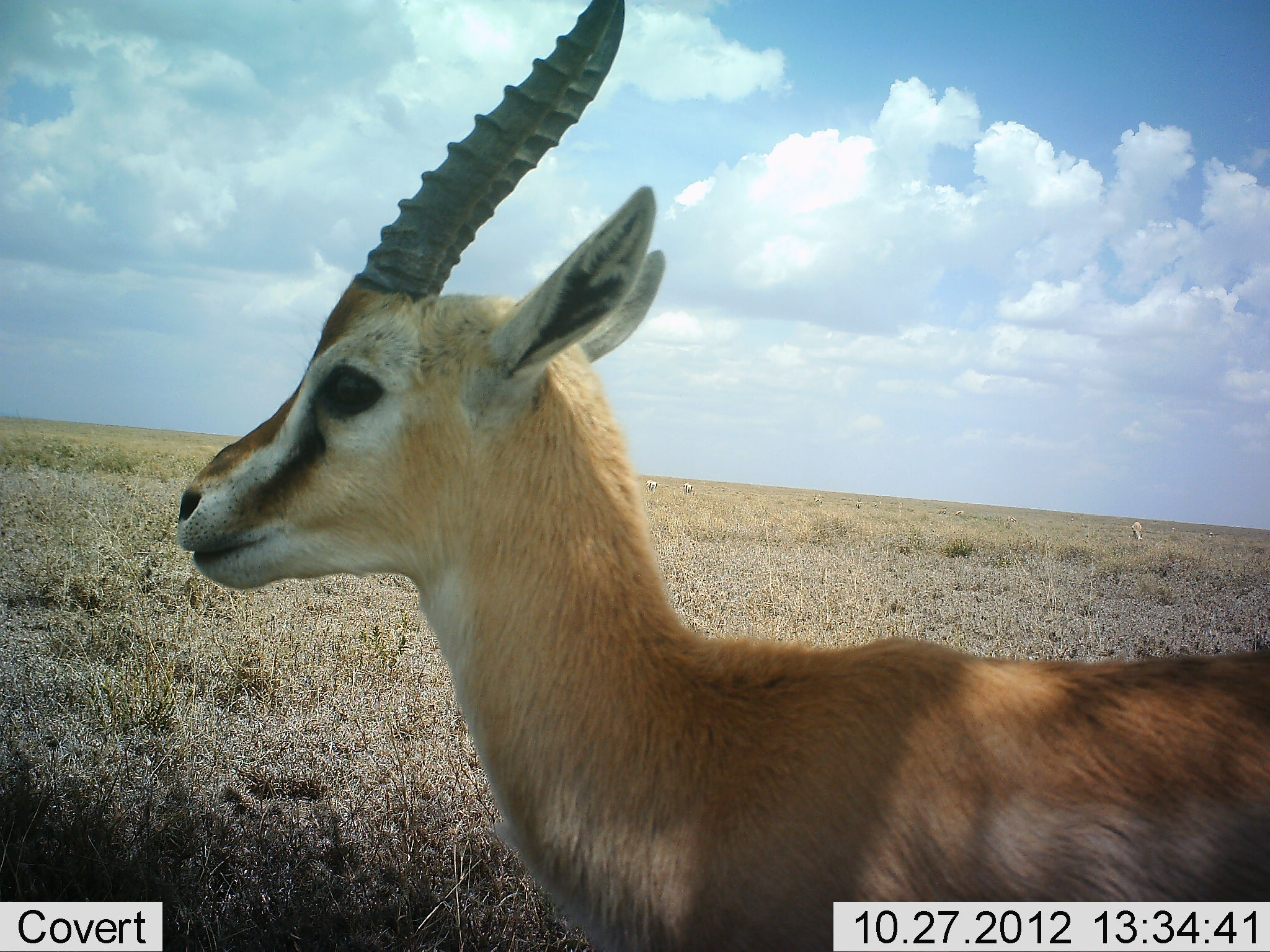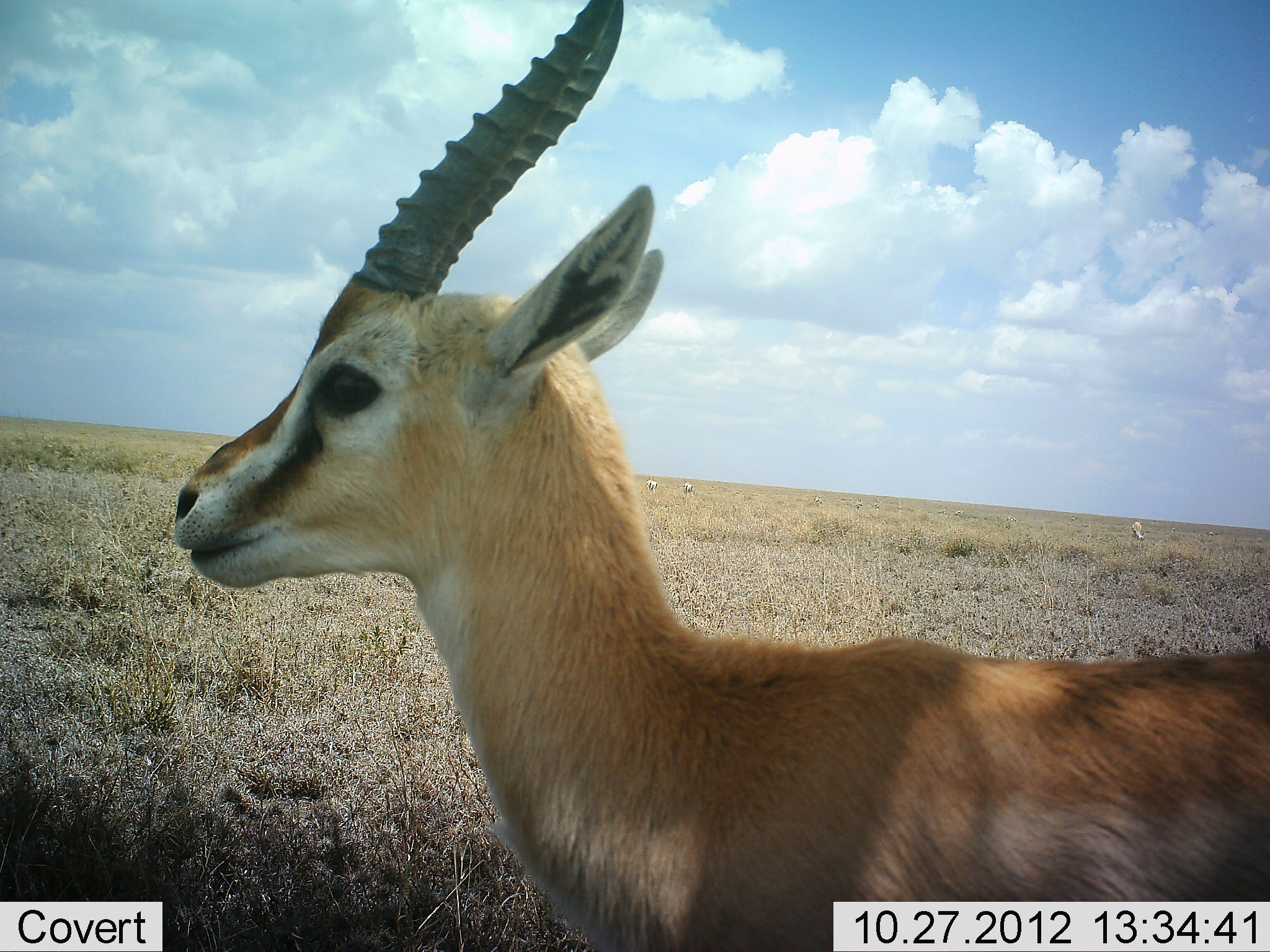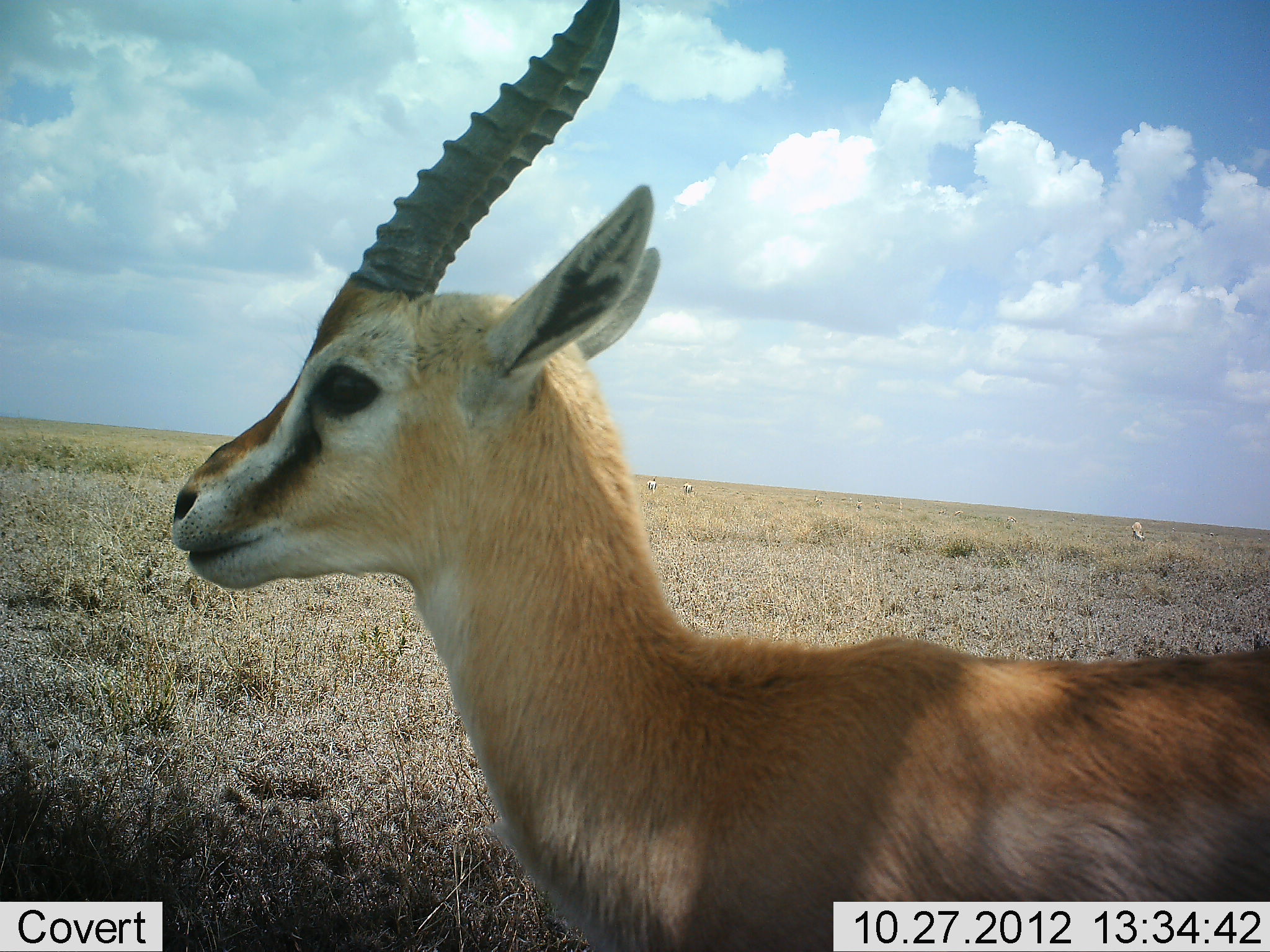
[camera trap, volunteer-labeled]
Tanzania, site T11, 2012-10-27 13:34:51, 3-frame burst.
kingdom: Animalia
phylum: Chordata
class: Mammalia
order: Artiodactyla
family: Bovidae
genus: Eudorcas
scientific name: Eudorcas thomsonii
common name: thomson's gazelle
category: gazellethomsons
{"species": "gazellethomsons (thomson's gazelle) (Eudorcas thomsonii)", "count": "4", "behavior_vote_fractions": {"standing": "100%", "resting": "0%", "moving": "0%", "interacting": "0%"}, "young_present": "10%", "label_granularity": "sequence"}